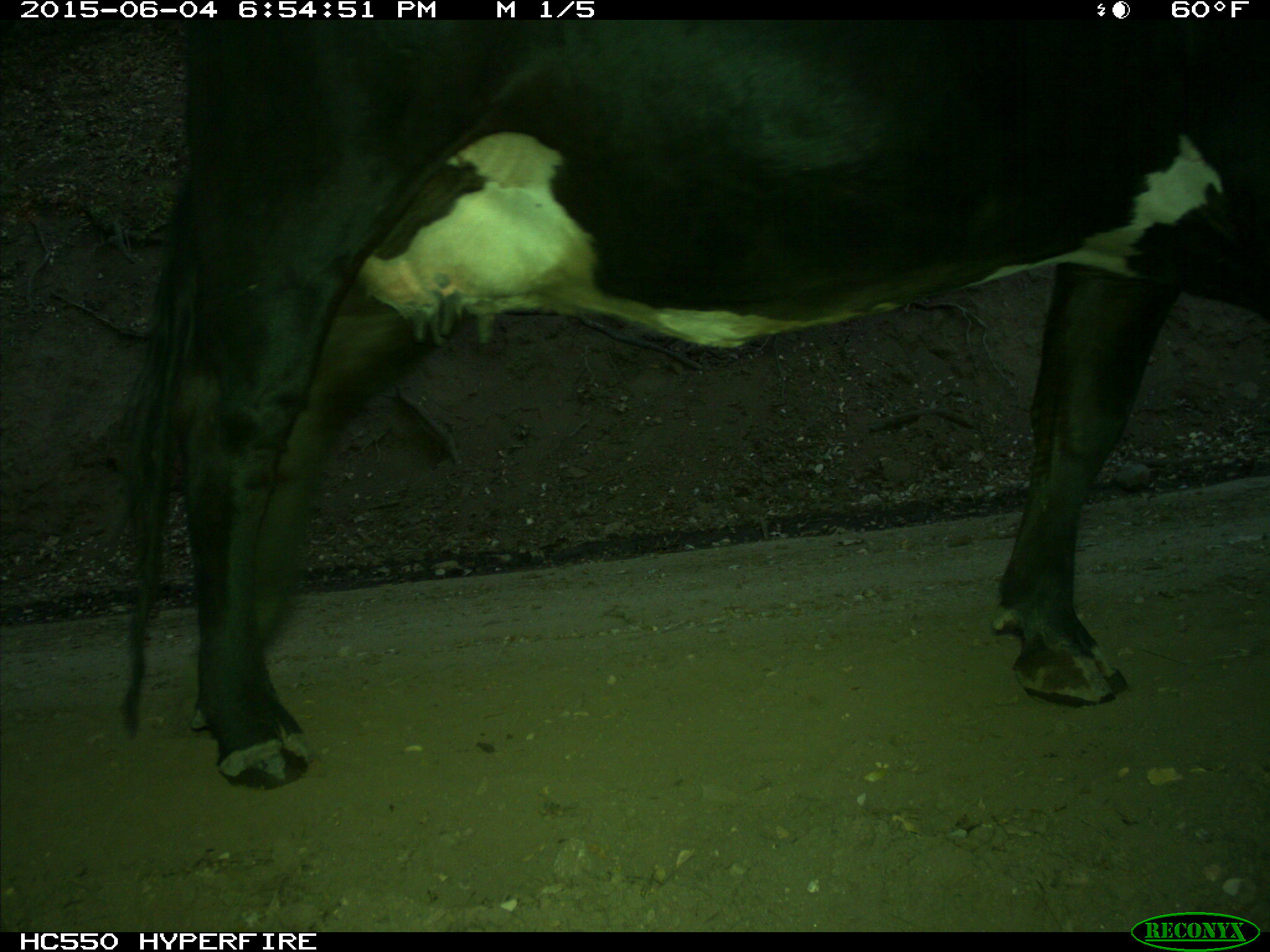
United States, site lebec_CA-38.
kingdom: Animalia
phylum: Chordata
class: Mammalia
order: Artiodactyla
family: Bovidae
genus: Bos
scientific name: Bos taurus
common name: domestic cow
Bos taurus (domestic cow).